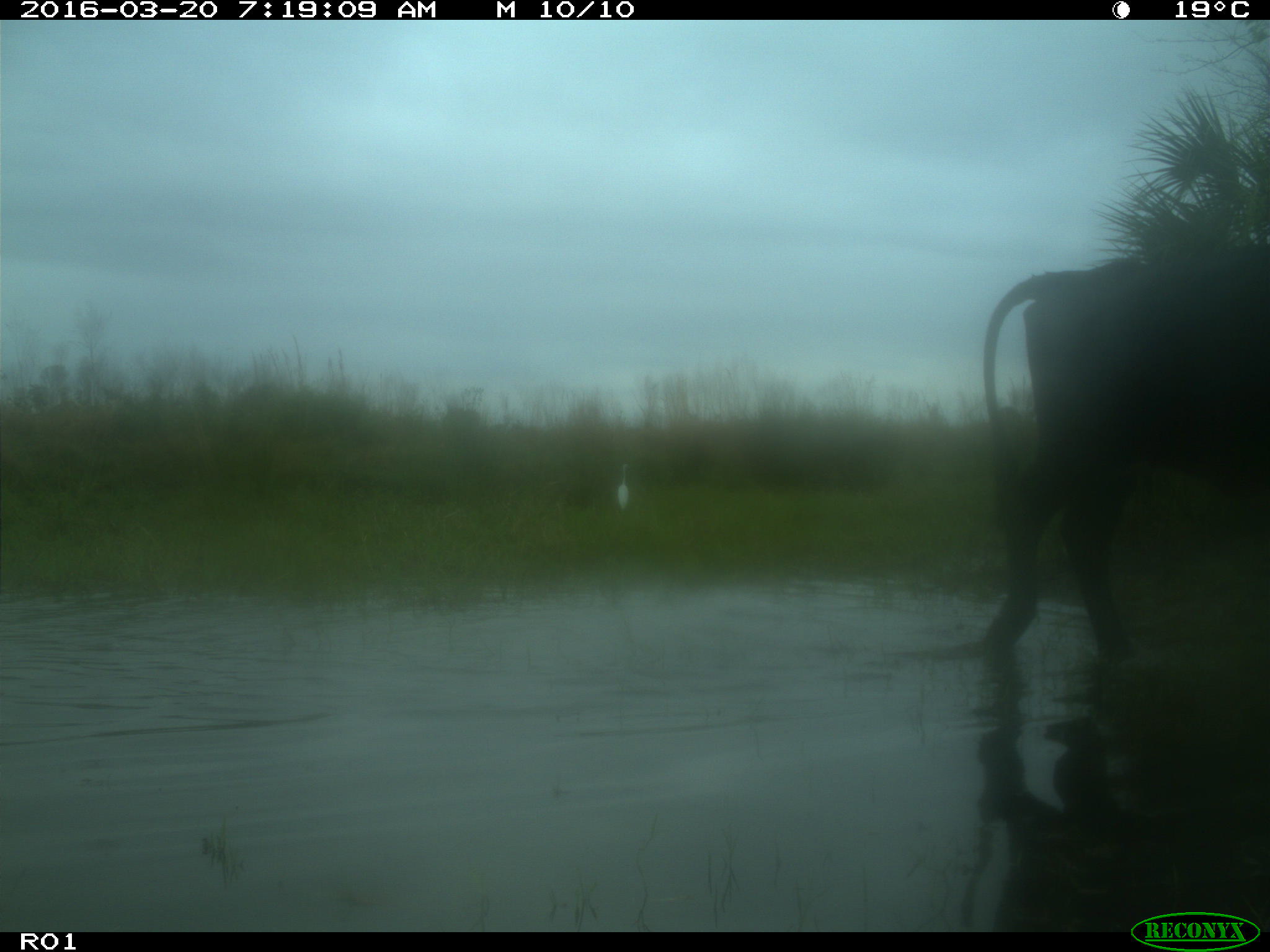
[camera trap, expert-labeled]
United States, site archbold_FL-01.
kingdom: Animalia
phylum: Chordata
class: Mammalia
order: Artiodactyla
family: Bovidae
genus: Bos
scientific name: Bos taurus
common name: domestic cow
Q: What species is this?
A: Bos taurus (domestic cow).